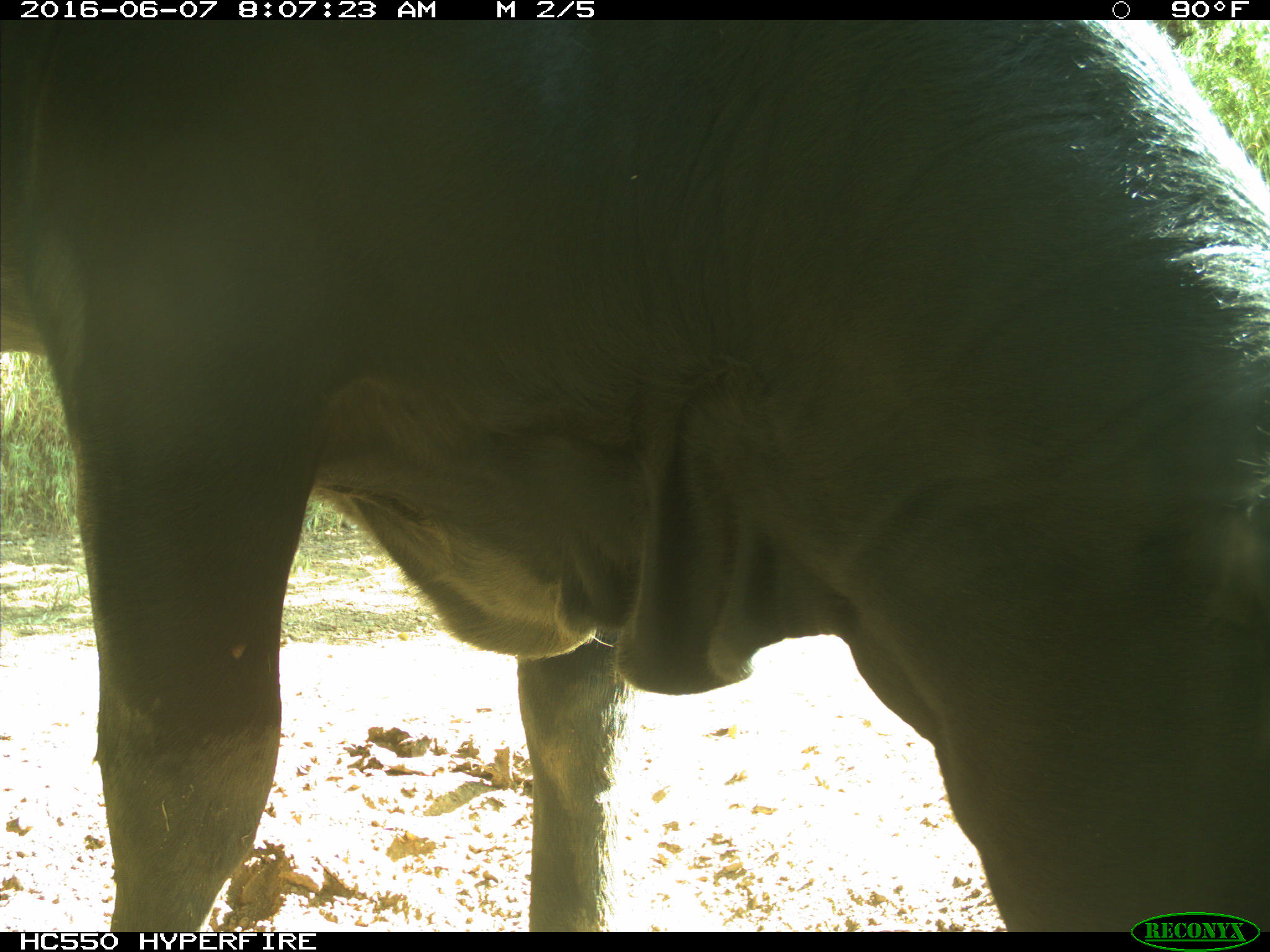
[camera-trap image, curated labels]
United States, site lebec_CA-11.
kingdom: Animalia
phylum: Chordata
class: Mammalia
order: Artiodactyla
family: Bovidae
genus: Bos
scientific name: Bos taurus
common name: domestic cow